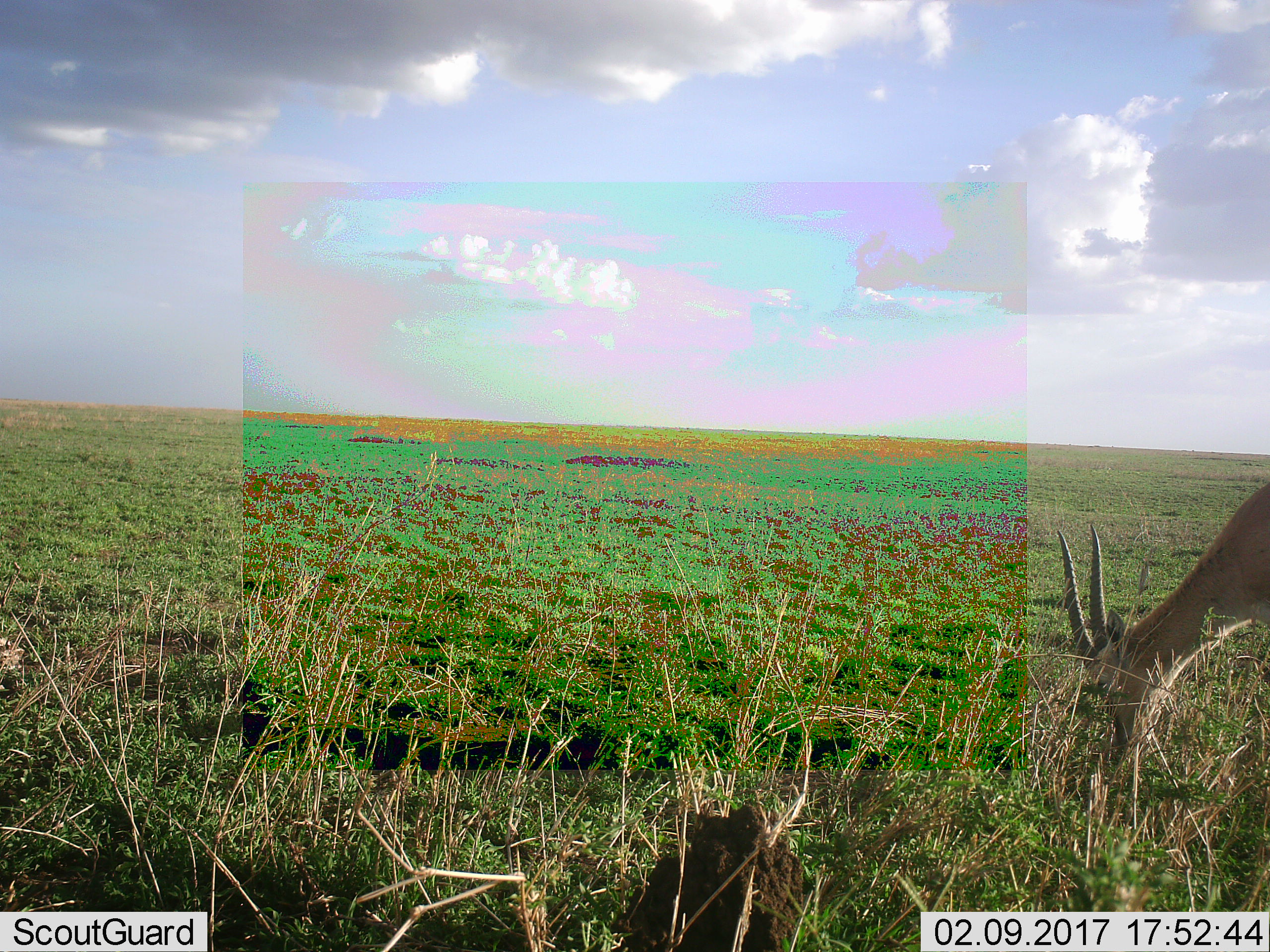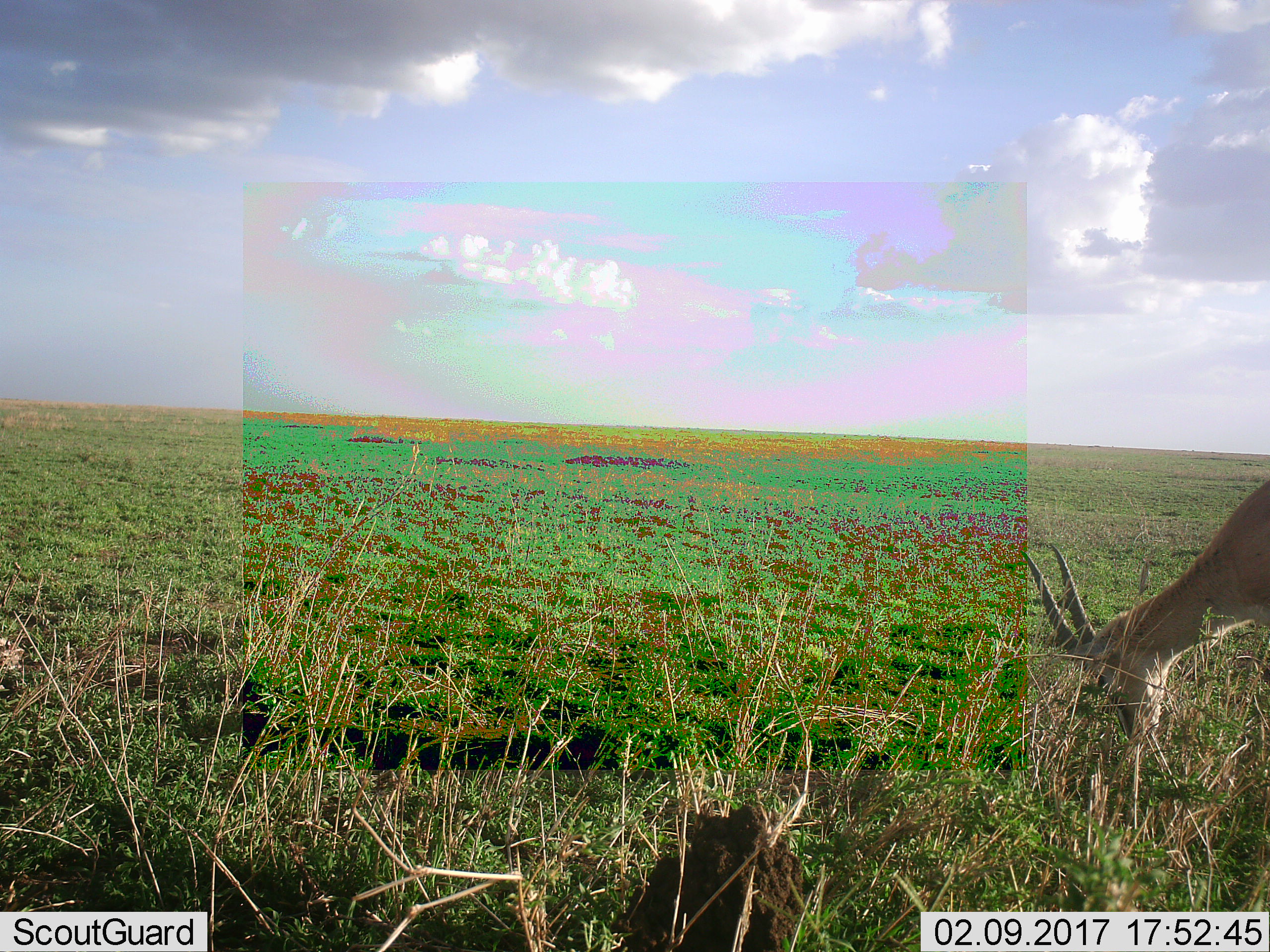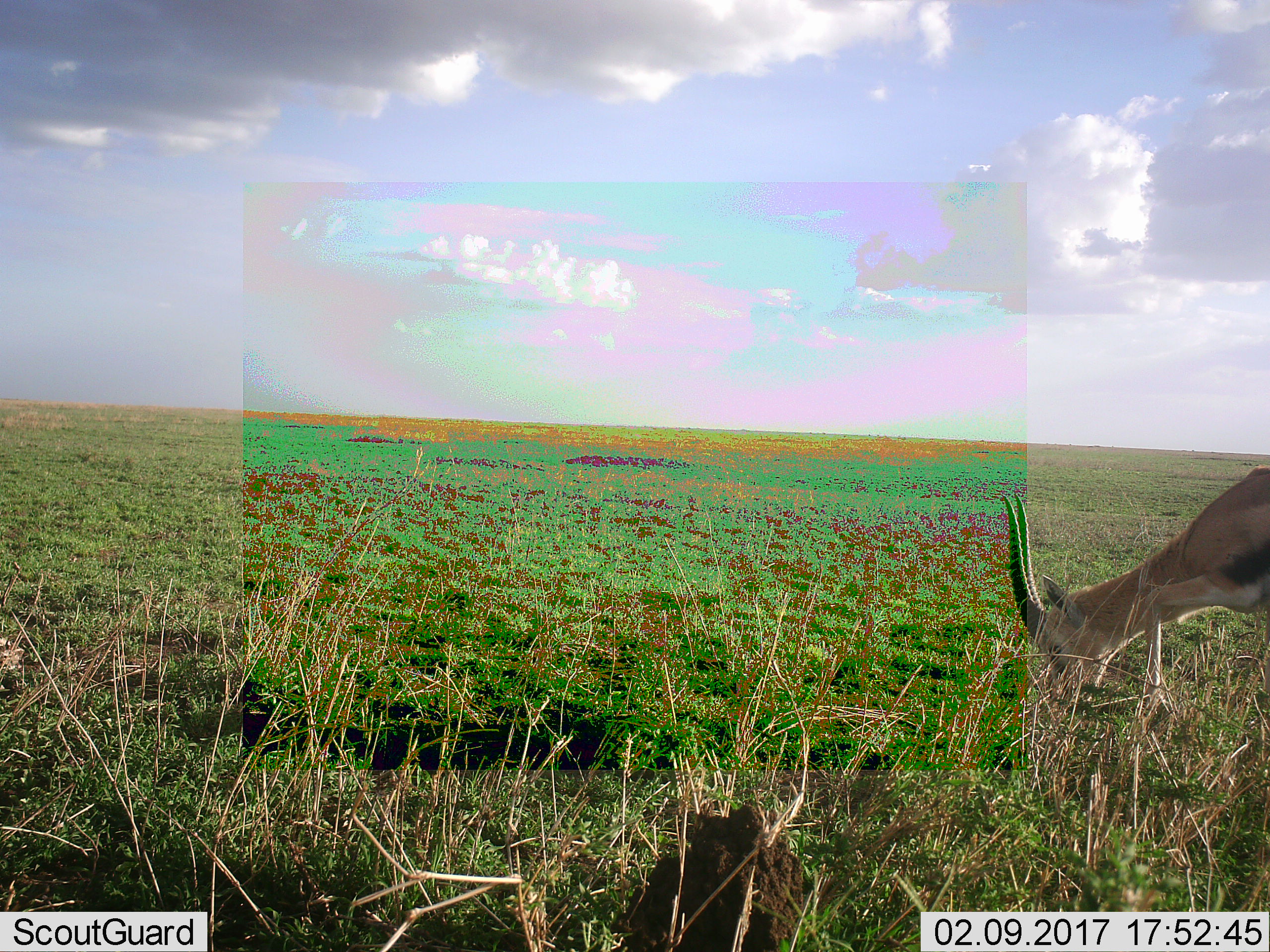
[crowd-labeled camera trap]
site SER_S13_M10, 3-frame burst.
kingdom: Animalia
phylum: Chordata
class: Mammalia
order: Artiodactyla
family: Bovidae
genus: Eudorcas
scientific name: Eudorcas thomsonii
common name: thomson's gazelle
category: gazellethomsons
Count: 1.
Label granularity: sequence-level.